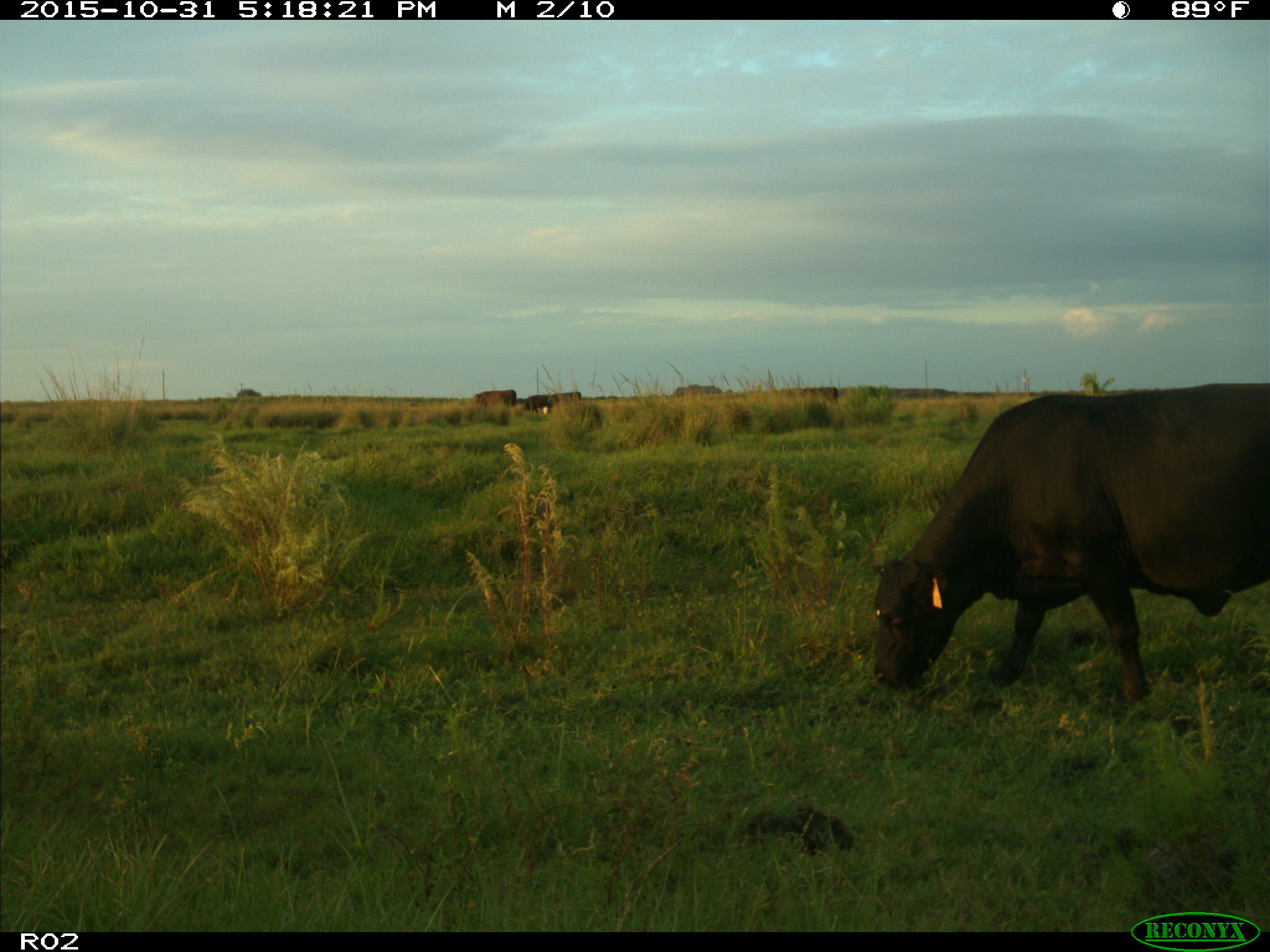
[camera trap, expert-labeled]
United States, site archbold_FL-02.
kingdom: Animalia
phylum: Chordata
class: Mammalia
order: Artiodactyla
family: Bovidae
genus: Bos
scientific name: Bos taurus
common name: domestic cow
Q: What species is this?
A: Bos taurus (domestic cow).